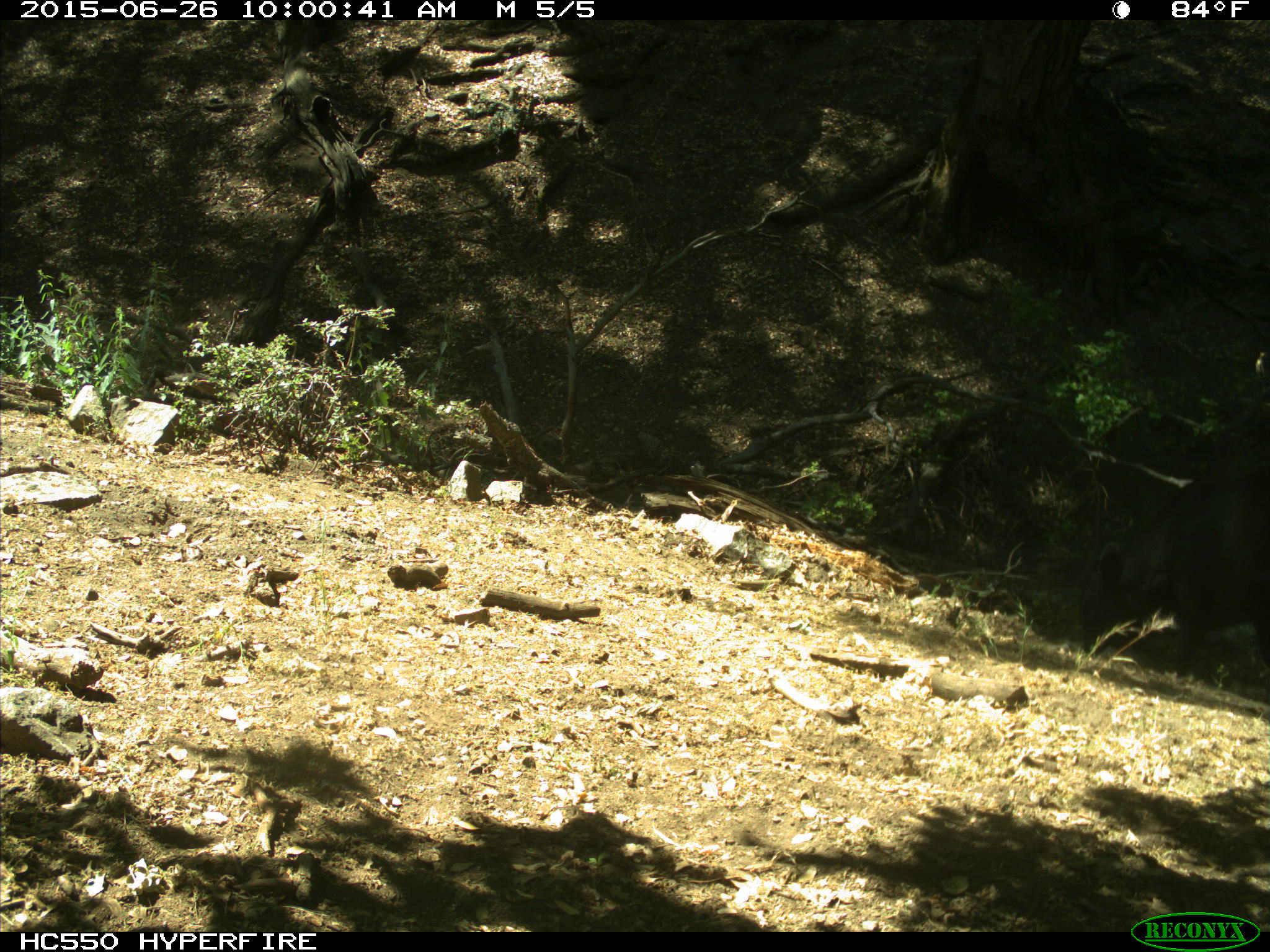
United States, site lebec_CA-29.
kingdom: Animalia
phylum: Chordata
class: Mammalia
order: Artiodactyla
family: Bovidae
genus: Bos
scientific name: Bos taurus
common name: domestic cow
Bos taurus (domestic cow).